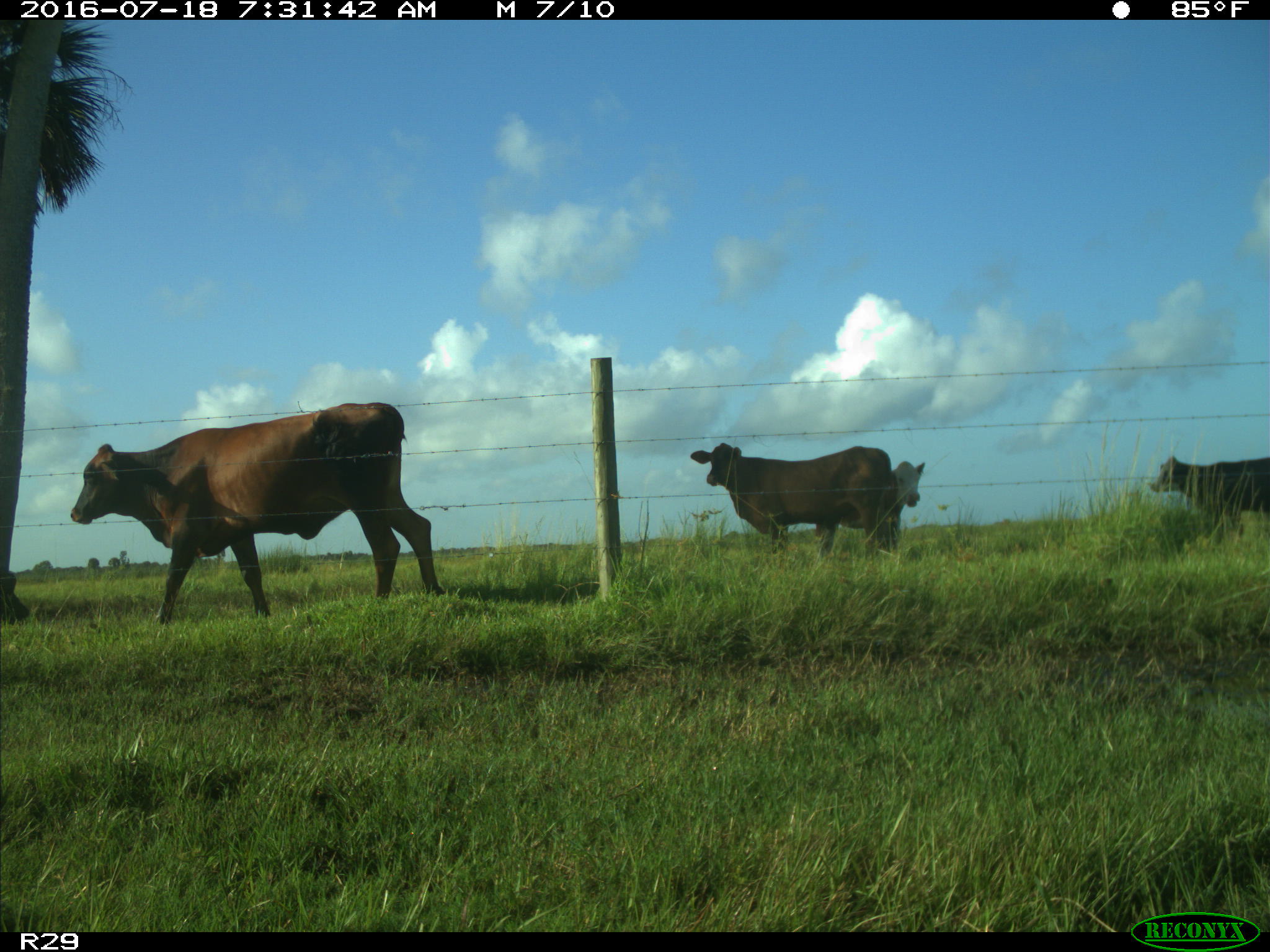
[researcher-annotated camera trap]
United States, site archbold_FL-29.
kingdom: Animalia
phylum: Chordata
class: Mammalia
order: Artiodactyla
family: Bovidae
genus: Bos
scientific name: Bos taurus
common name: domestic cow